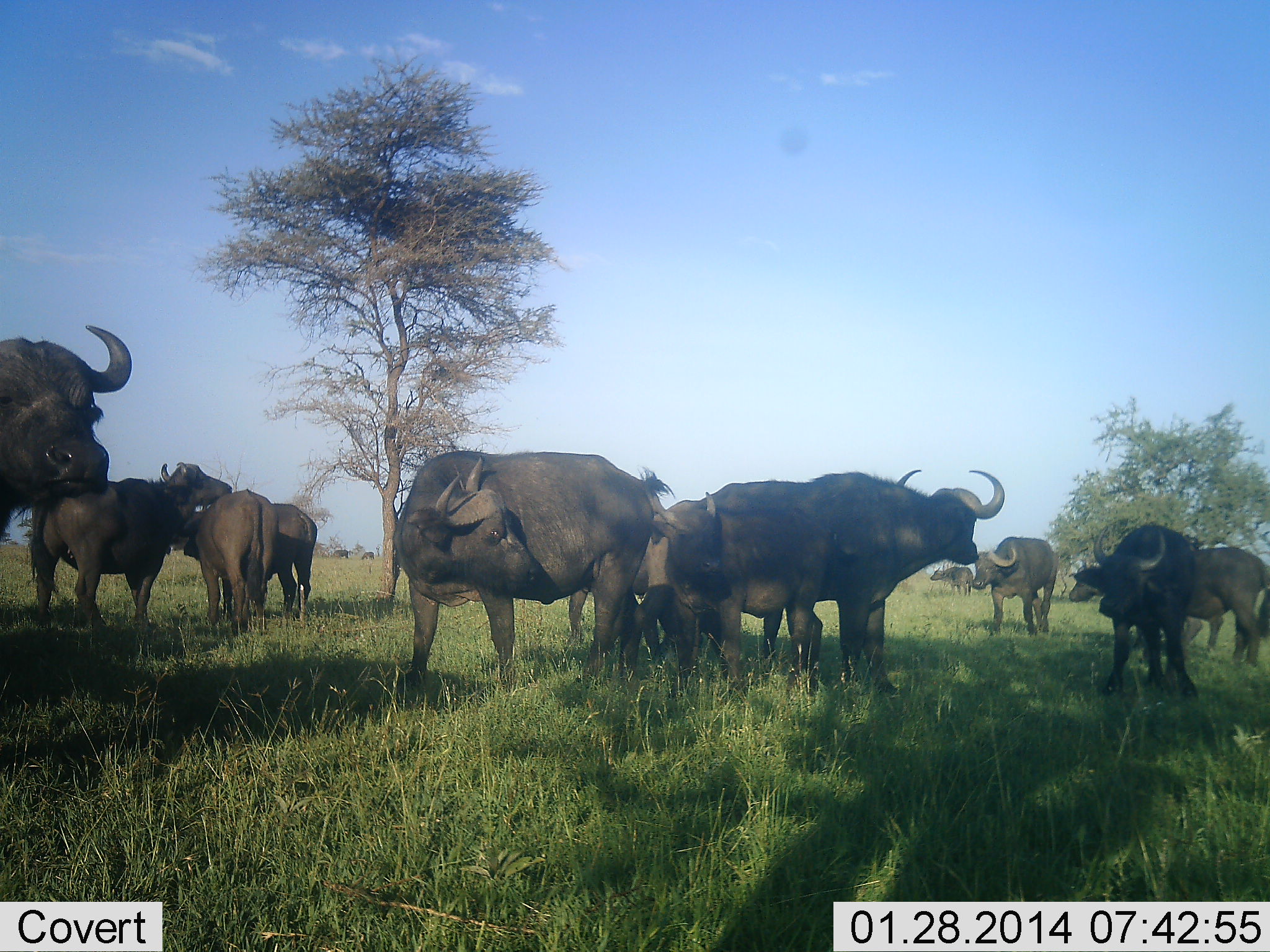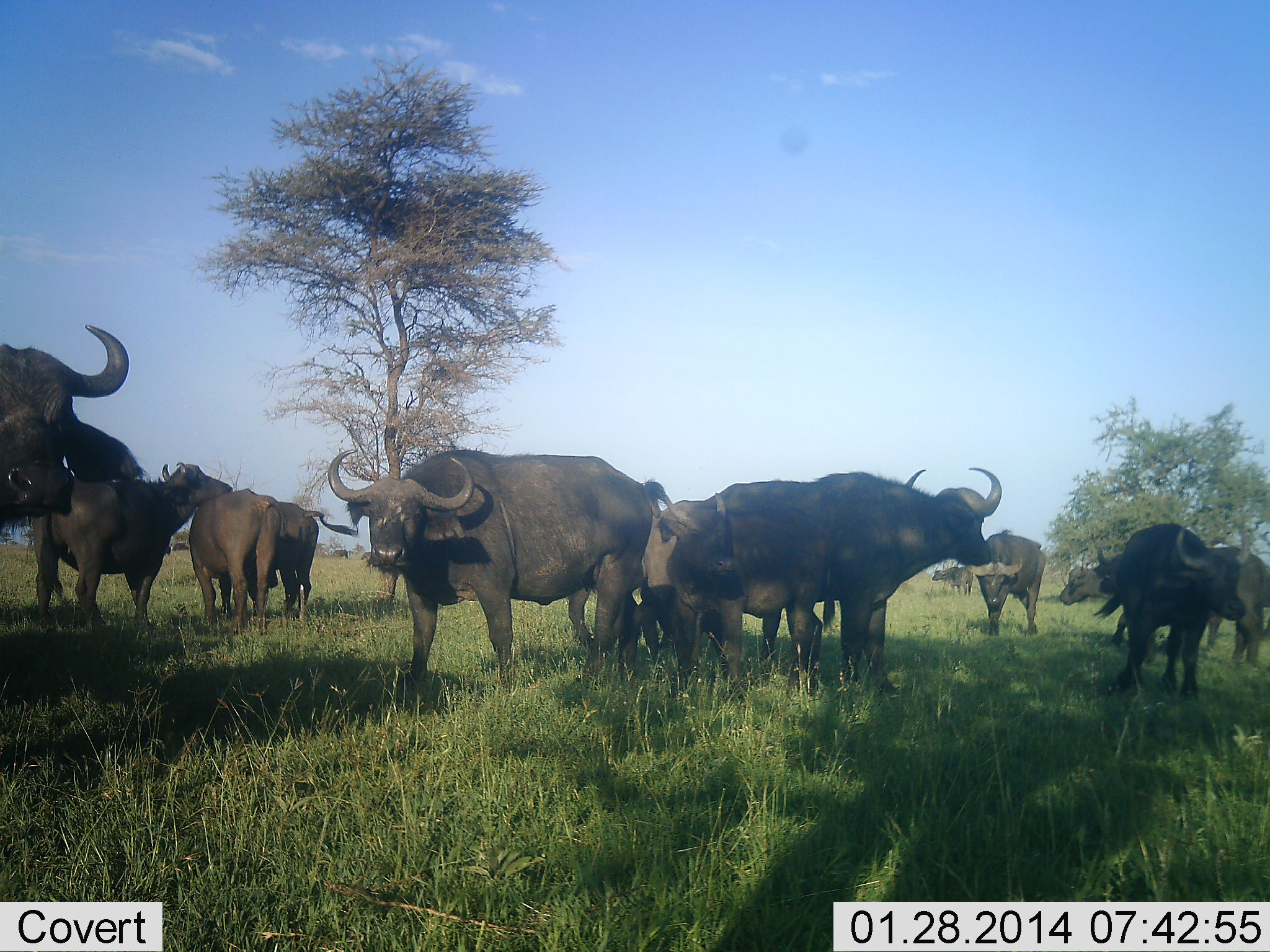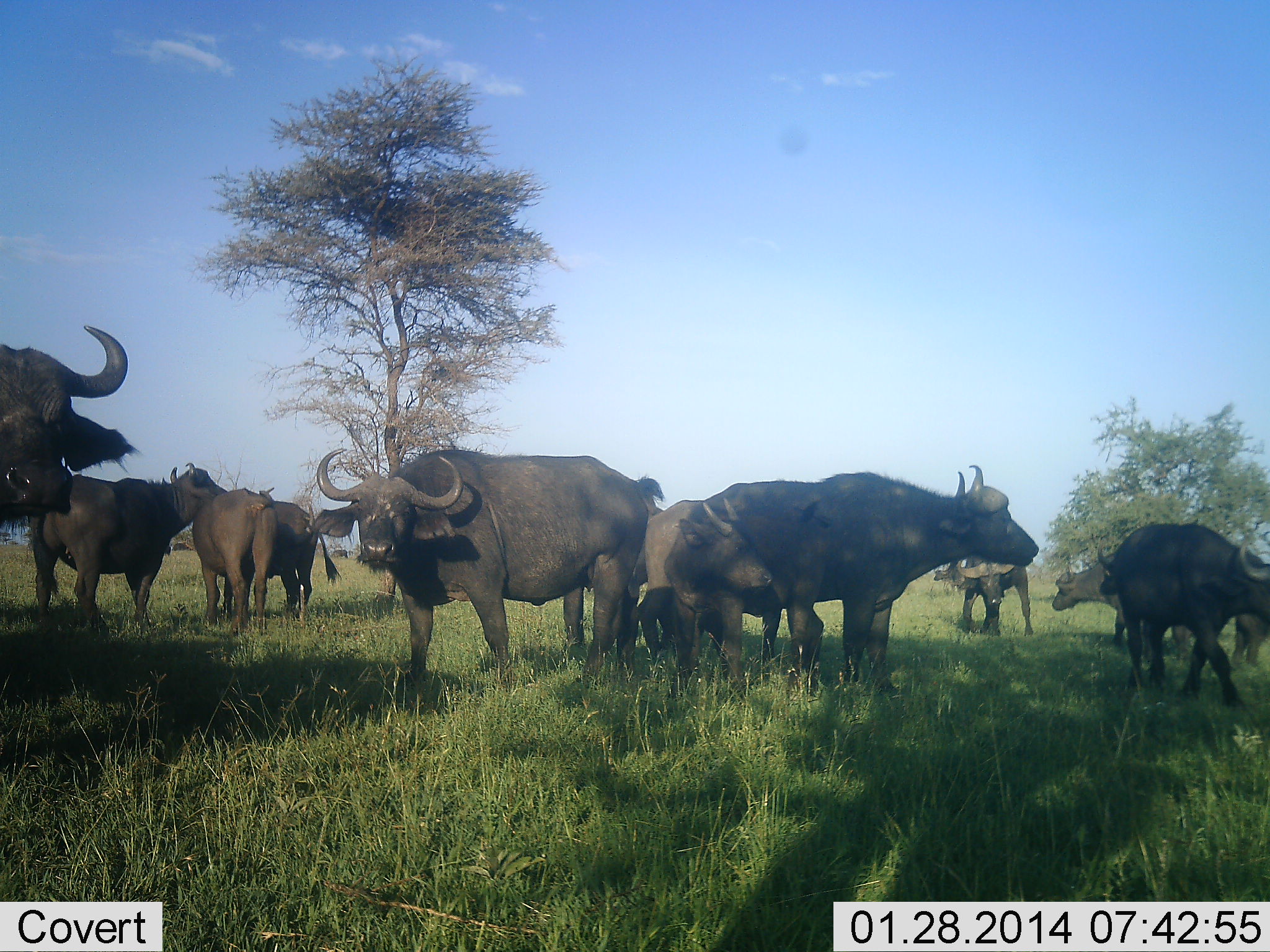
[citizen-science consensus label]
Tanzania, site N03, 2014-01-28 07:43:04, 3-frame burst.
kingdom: Animalia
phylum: Chordata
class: Mammalia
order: Artiodactyla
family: Bovidae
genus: Syncerus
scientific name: Syncerus caffer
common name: cape buffalo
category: buffalo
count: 11-50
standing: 90%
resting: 10%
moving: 26%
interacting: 31%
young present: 13%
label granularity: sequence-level